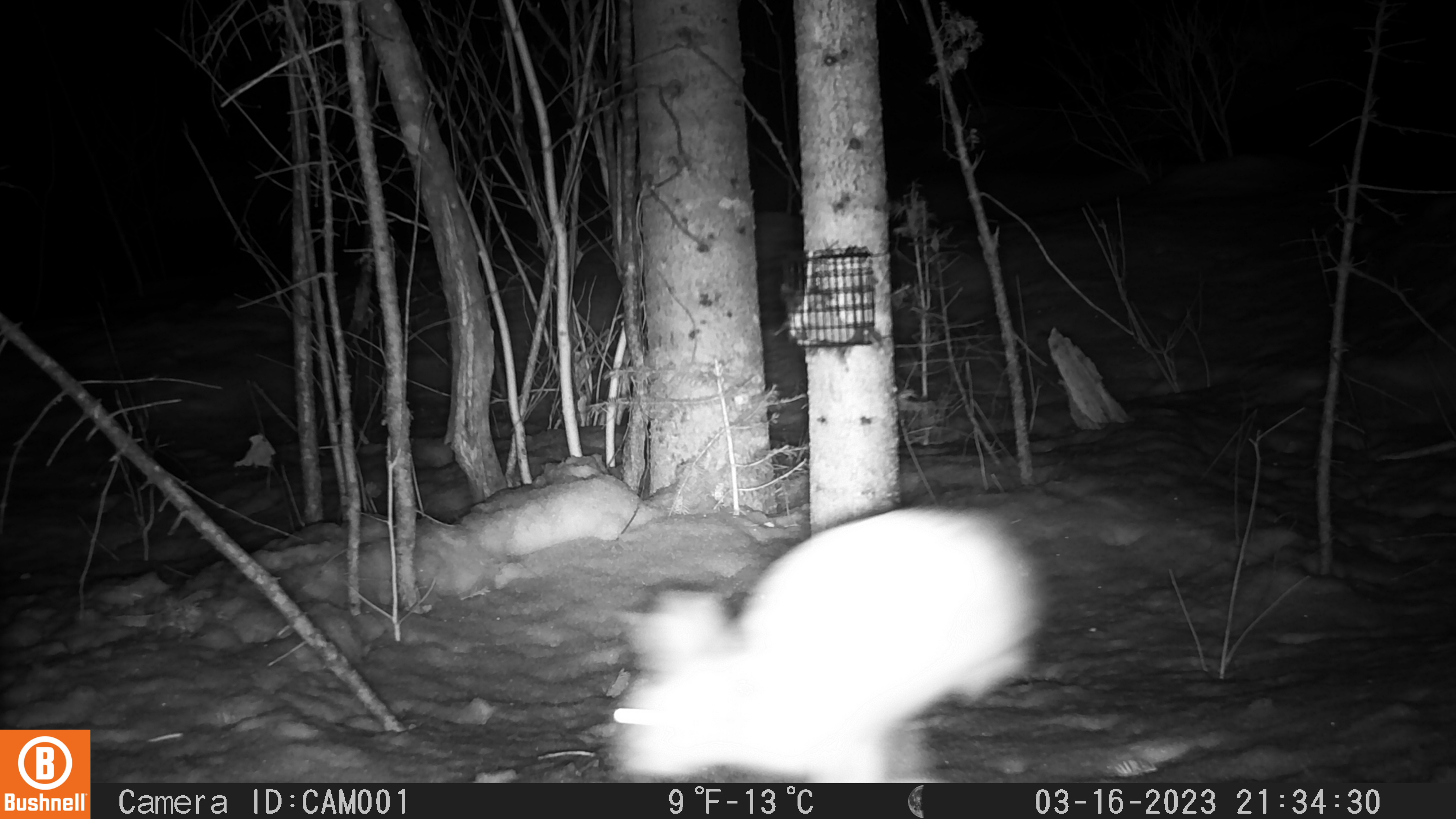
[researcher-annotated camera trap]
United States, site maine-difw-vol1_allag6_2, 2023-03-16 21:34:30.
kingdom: Animalia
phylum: Chordata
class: Mammalia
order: Lagomorpha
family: Leporidae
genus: Lepus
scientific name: Lepus americanus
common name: snowshoe hare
Snowshoe hare (Lepus americanus).